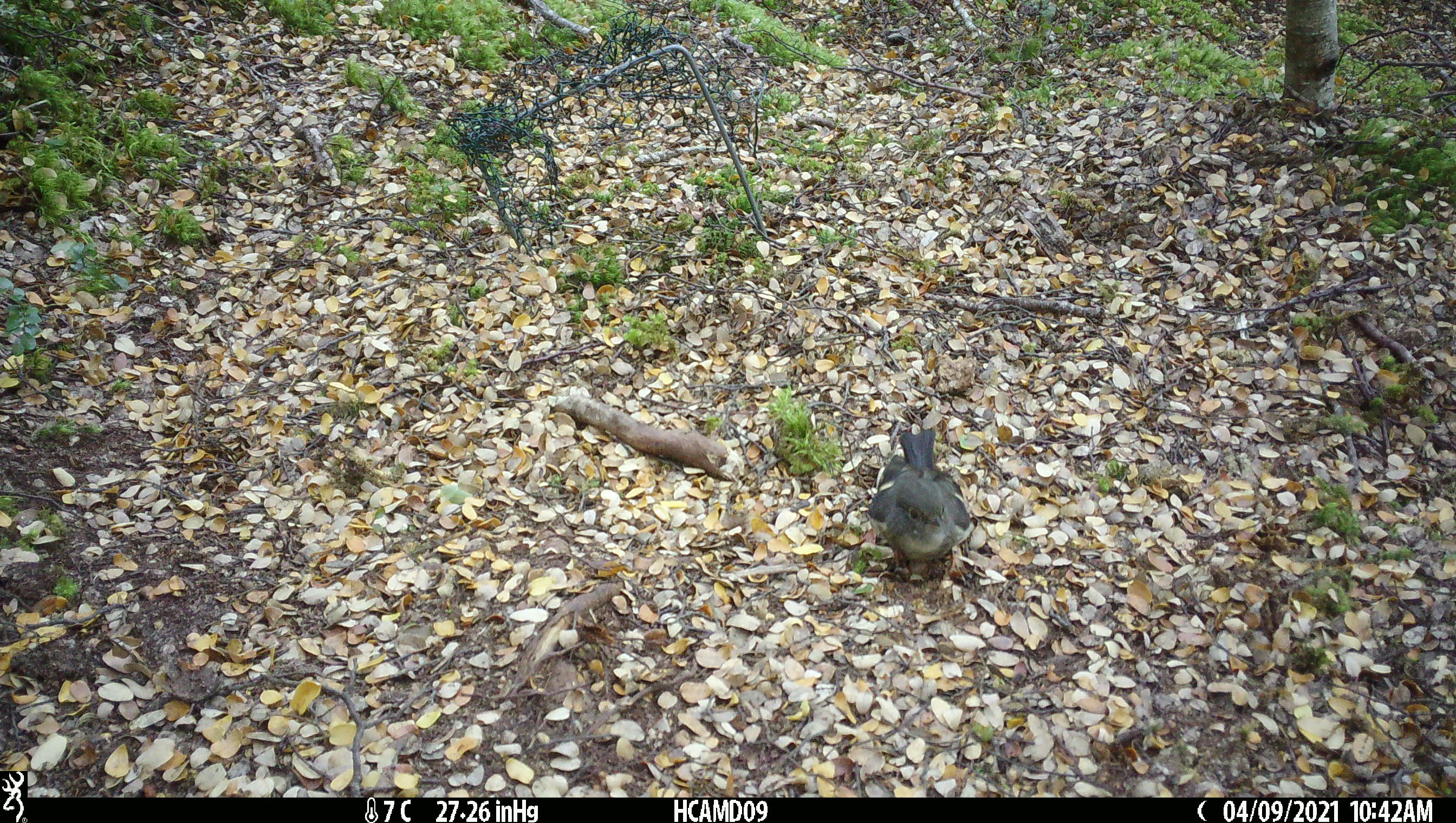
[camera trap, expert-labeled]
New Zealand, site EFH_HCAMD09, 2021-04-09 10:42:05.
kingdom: Animalia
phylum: Chordata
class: Aves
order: Passeriformes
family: Petroicidae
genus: Petroica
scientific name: Petroica macrocephala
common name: tomtit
Tomtit (Petroica macrocephala).